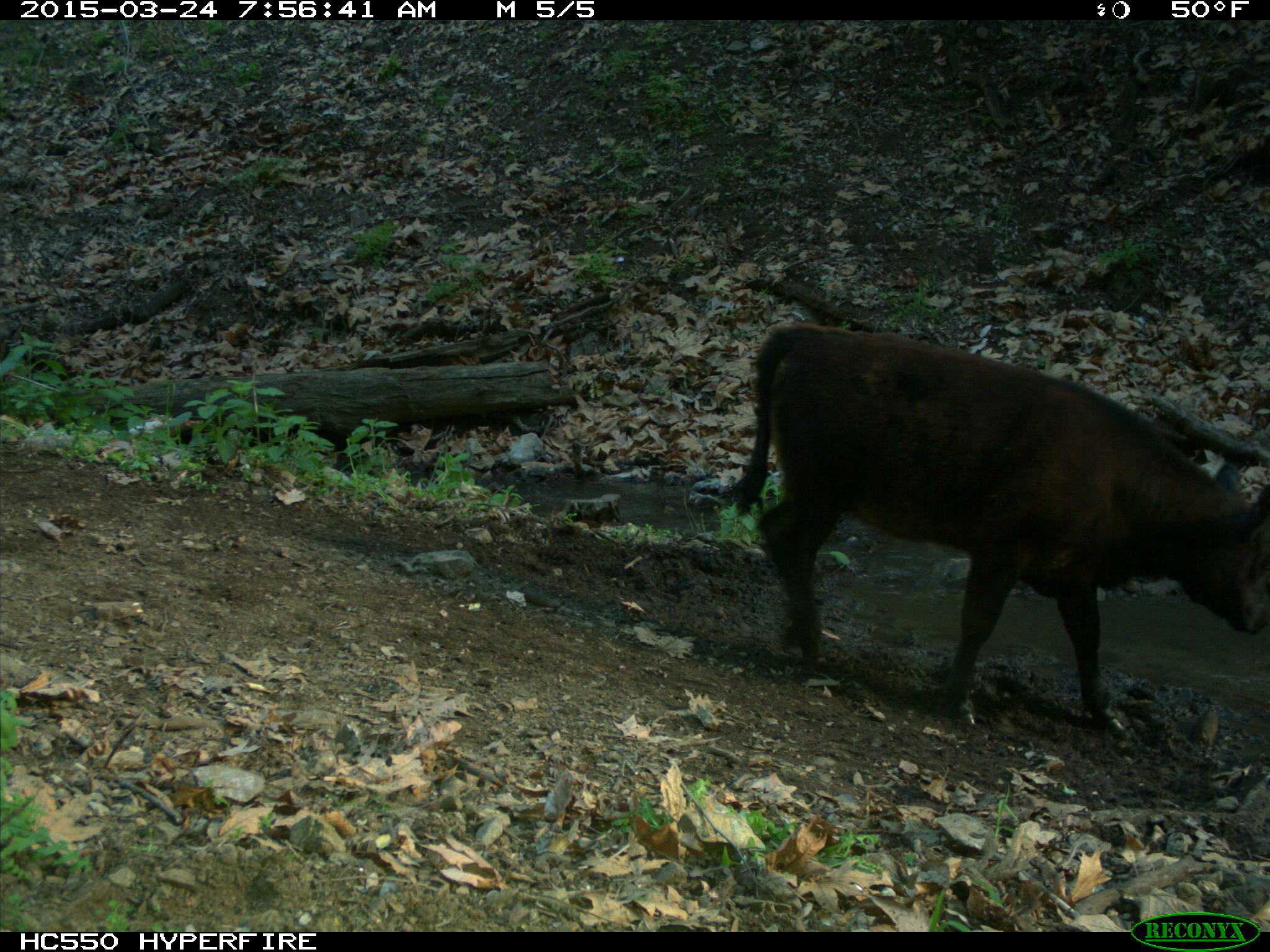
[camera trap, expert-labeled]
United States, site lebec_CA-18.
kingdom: Animalia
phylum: Chordata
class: Mammalia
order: Artiodactyla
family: Bovidae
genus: Bos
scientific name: Bos taurus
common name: domestic cow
Bos taurus (domestic cow).